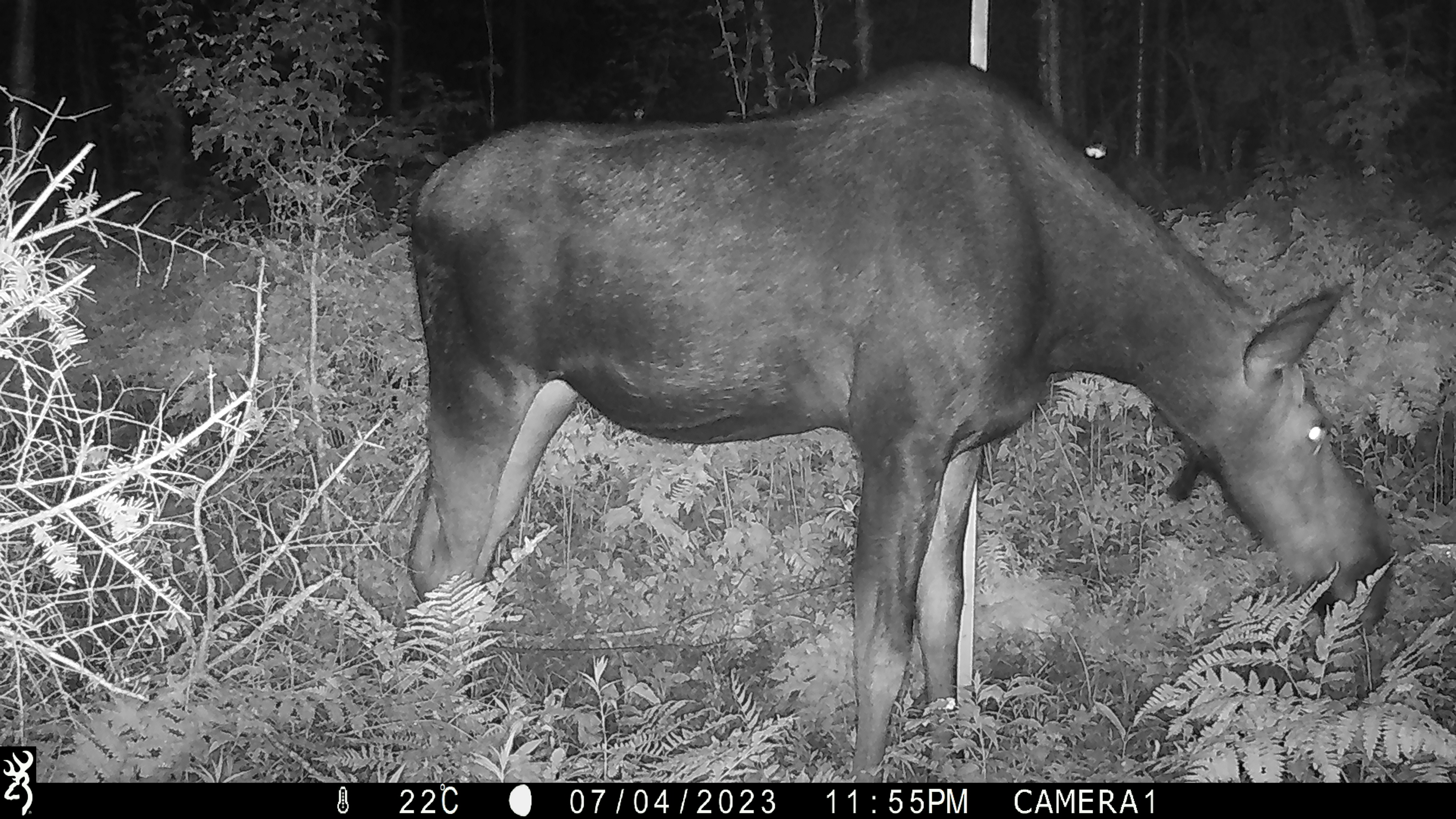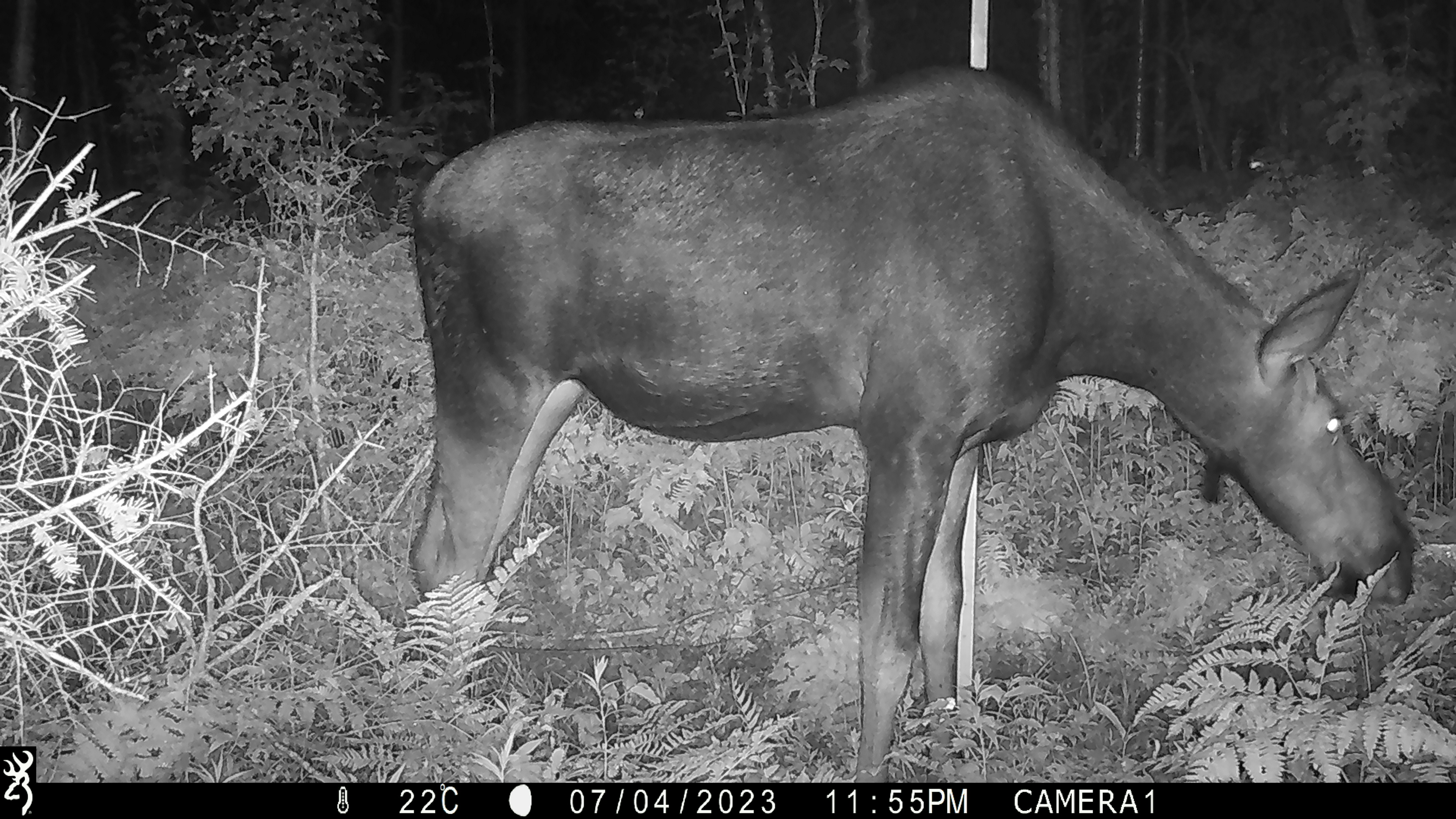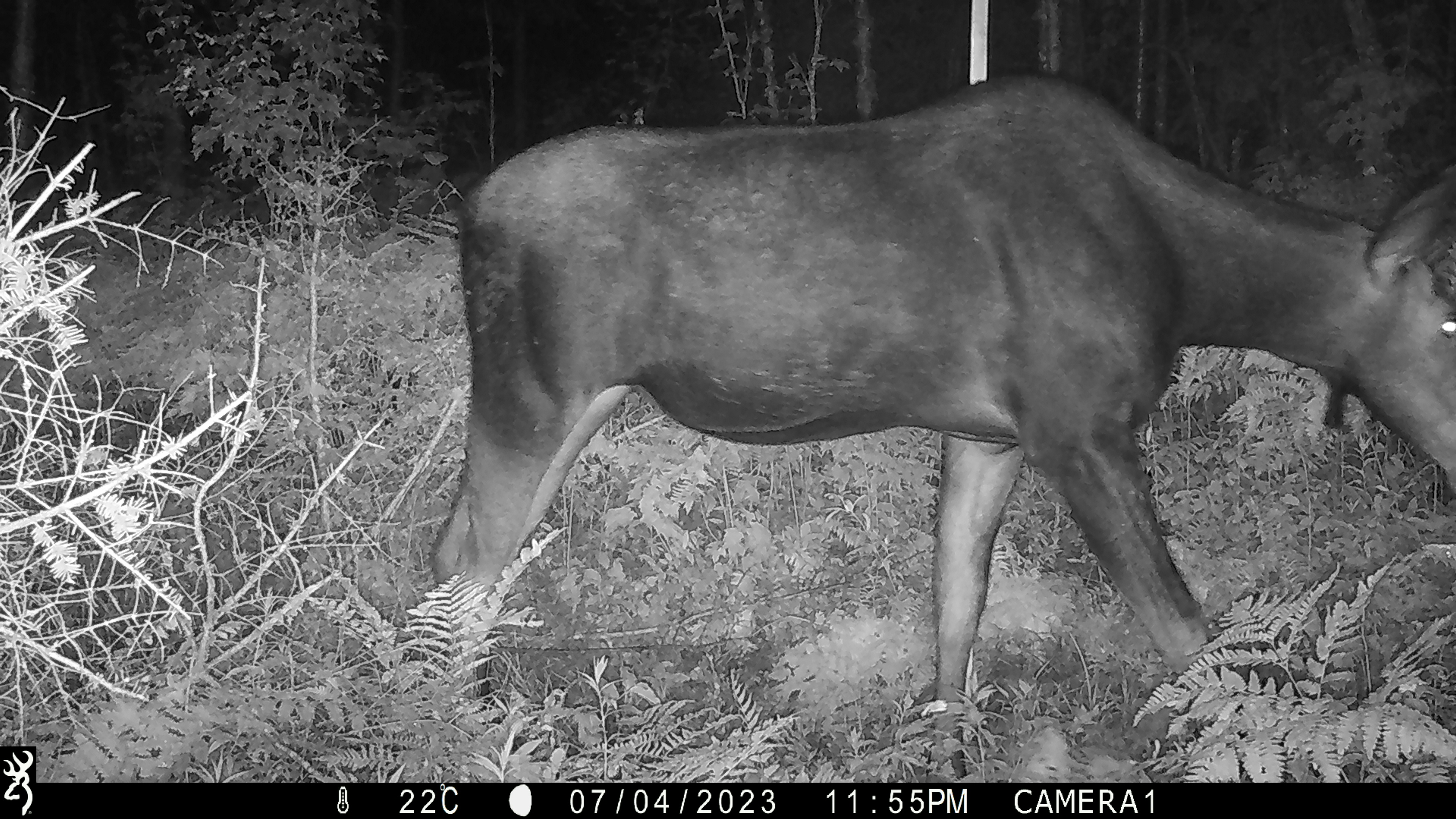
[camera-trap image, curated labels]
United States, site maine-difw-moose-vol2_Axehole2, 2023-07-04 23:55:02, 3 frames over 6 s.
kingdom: Animalia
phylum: Chordata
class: Mammalia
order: Artiodactyla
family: Cervidae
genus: Alces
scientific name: Alces alces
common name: moose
Moose (Alces alces).